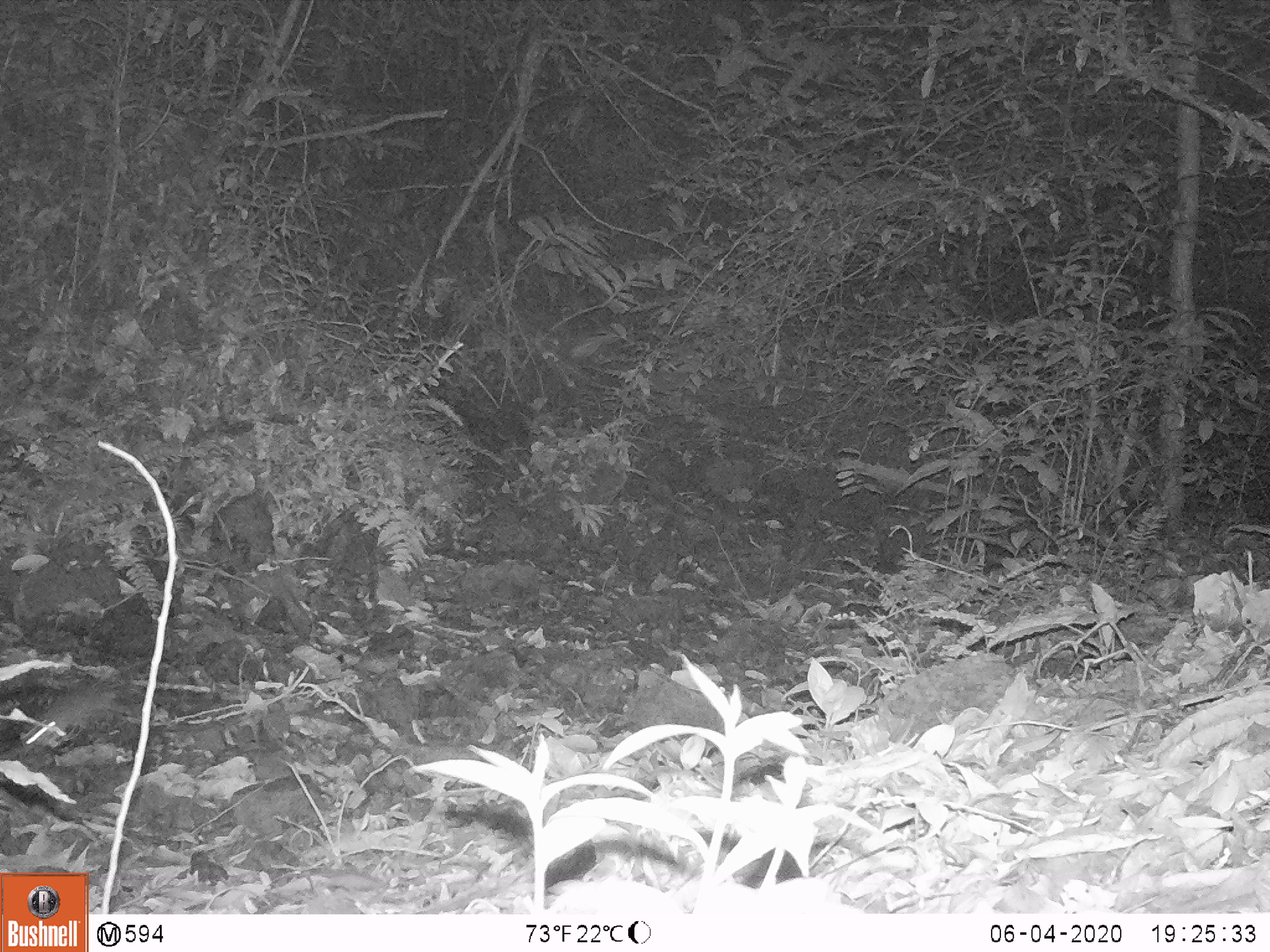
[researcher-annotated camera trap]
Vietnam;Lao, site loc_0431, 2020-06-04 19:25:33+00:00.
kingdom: Animalia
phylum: Chordata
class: Mammalia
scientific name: Mammalia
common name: mammal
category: unidentified small mammal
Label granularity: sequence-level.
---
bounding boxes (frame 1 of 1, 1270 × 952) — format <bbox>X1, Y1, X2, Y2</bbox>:
unidentified small mammal: <bbox>19, 660, 148, 745</bbox>